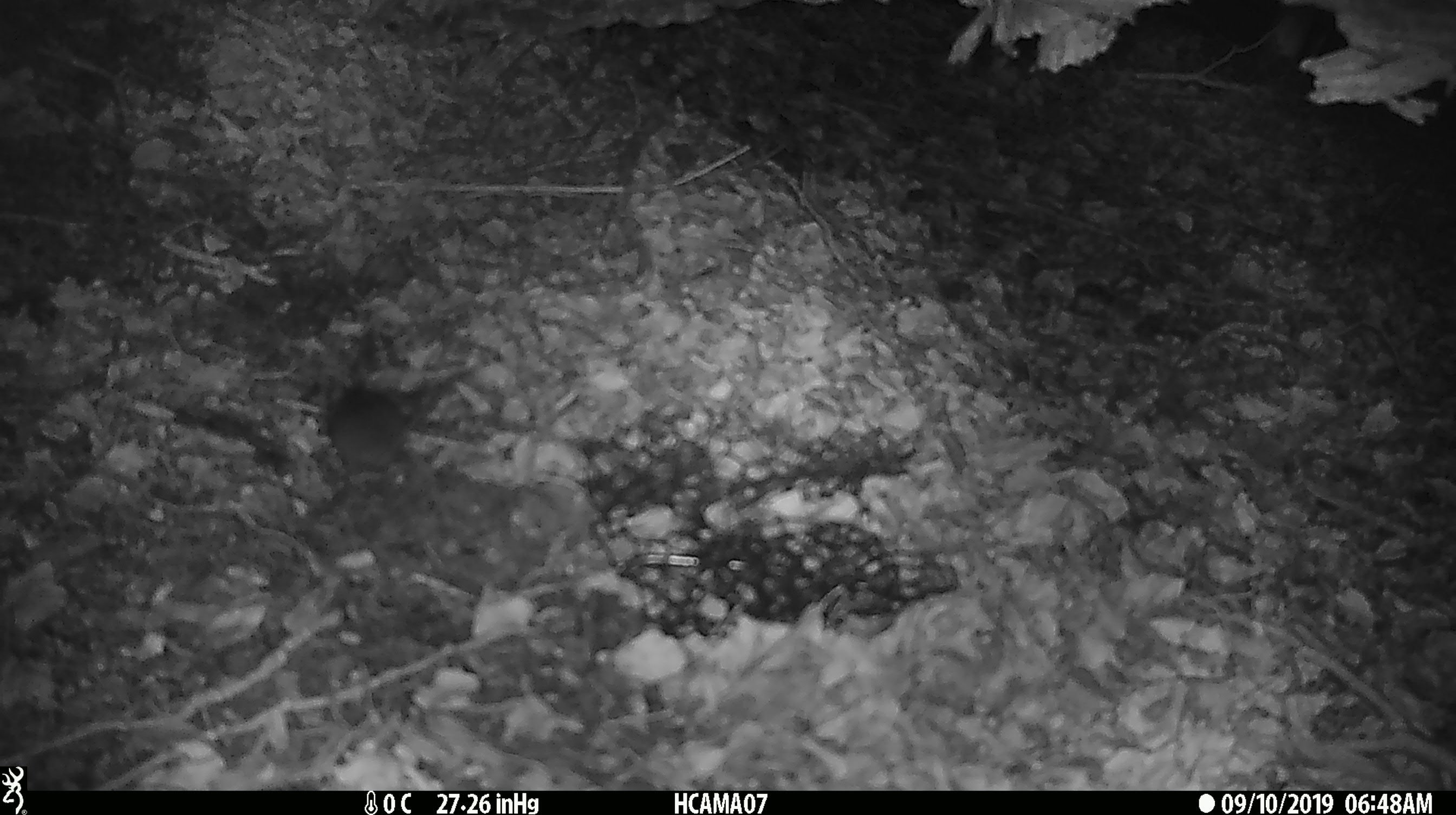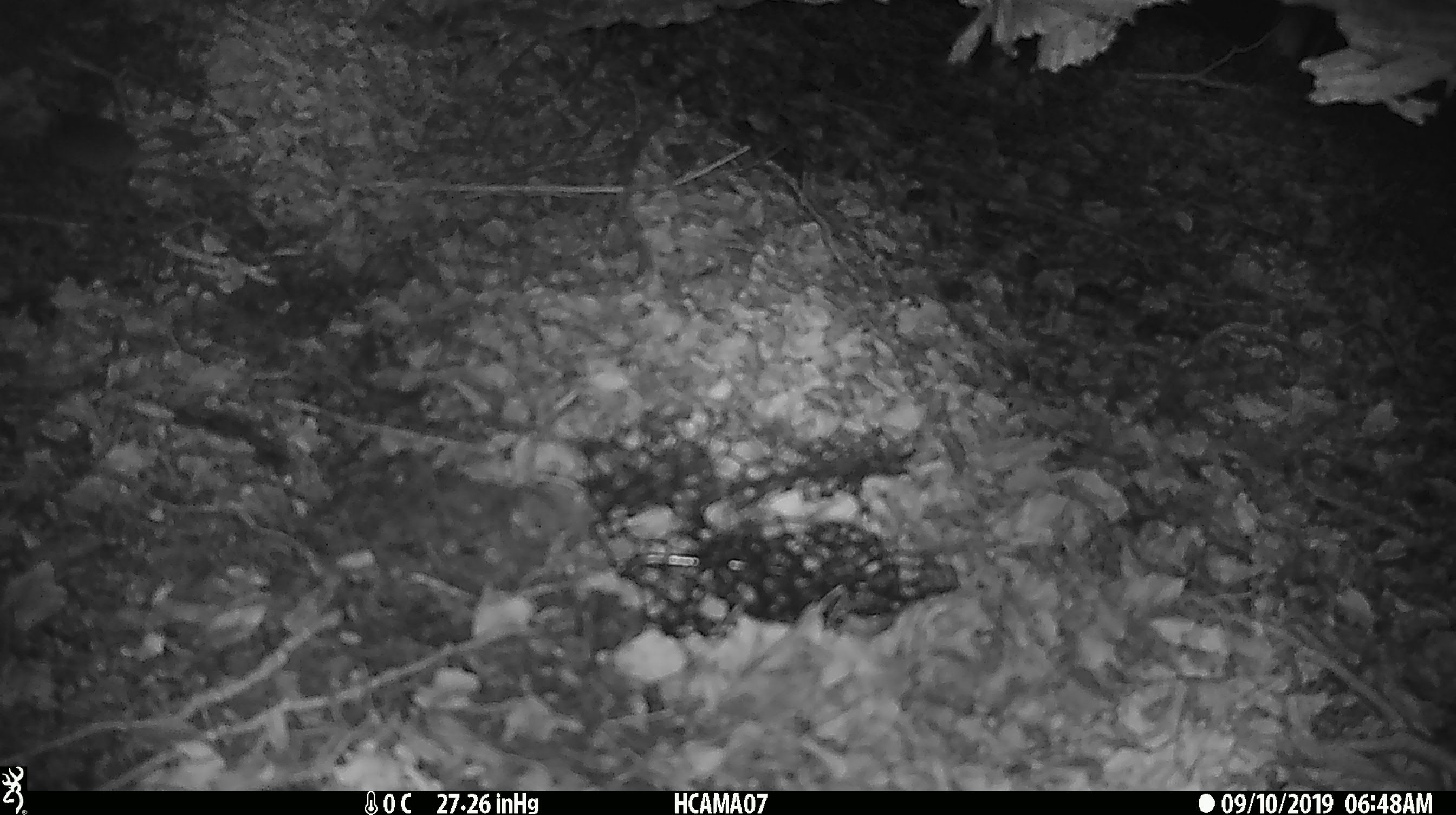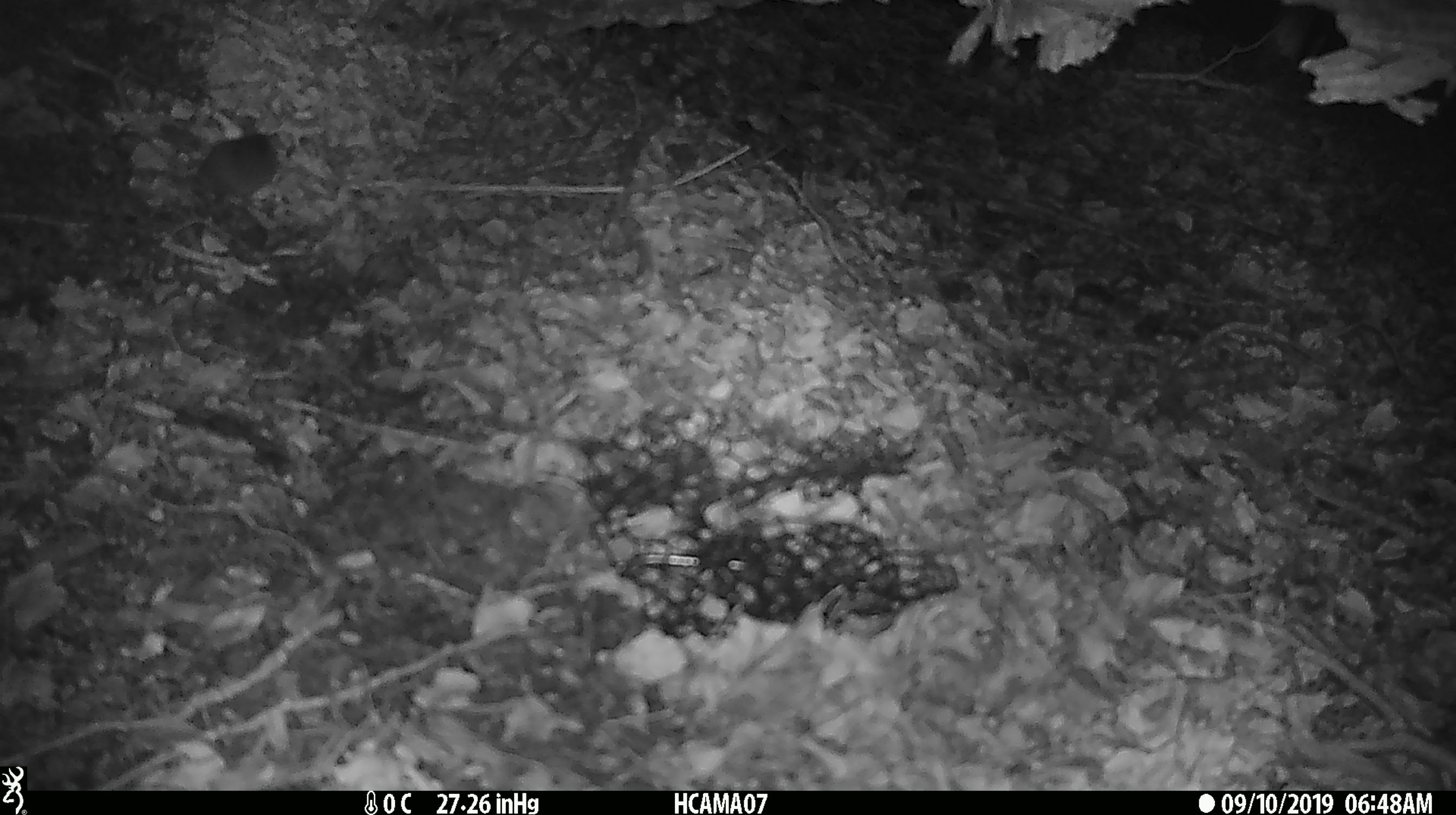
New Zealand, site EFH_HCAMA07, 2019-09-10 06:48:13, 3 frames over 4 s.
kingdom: Animalia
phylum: Chordata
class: Mammalia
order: Rodentia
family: Muridae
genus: Mus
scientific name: Mus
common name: mouse